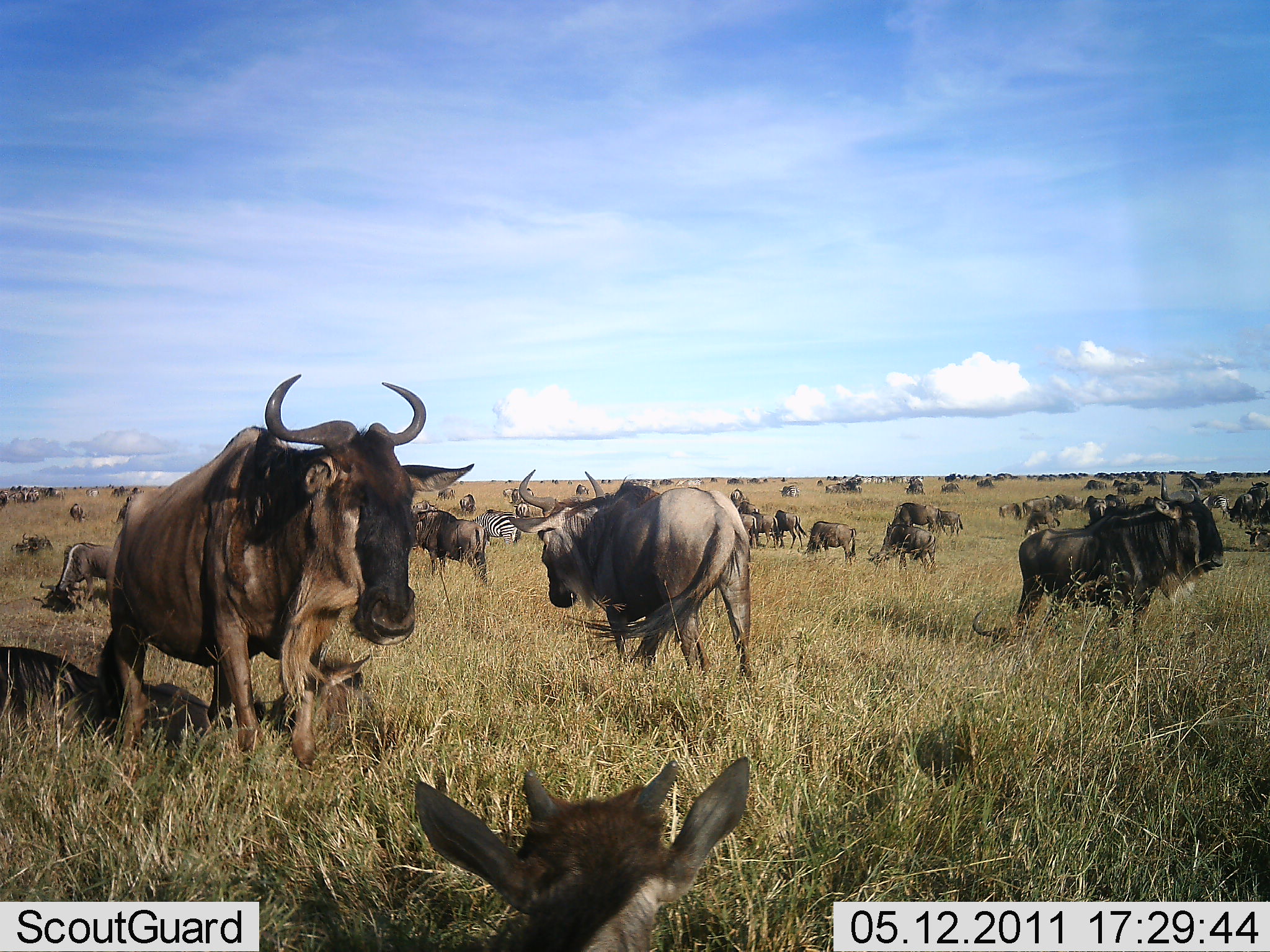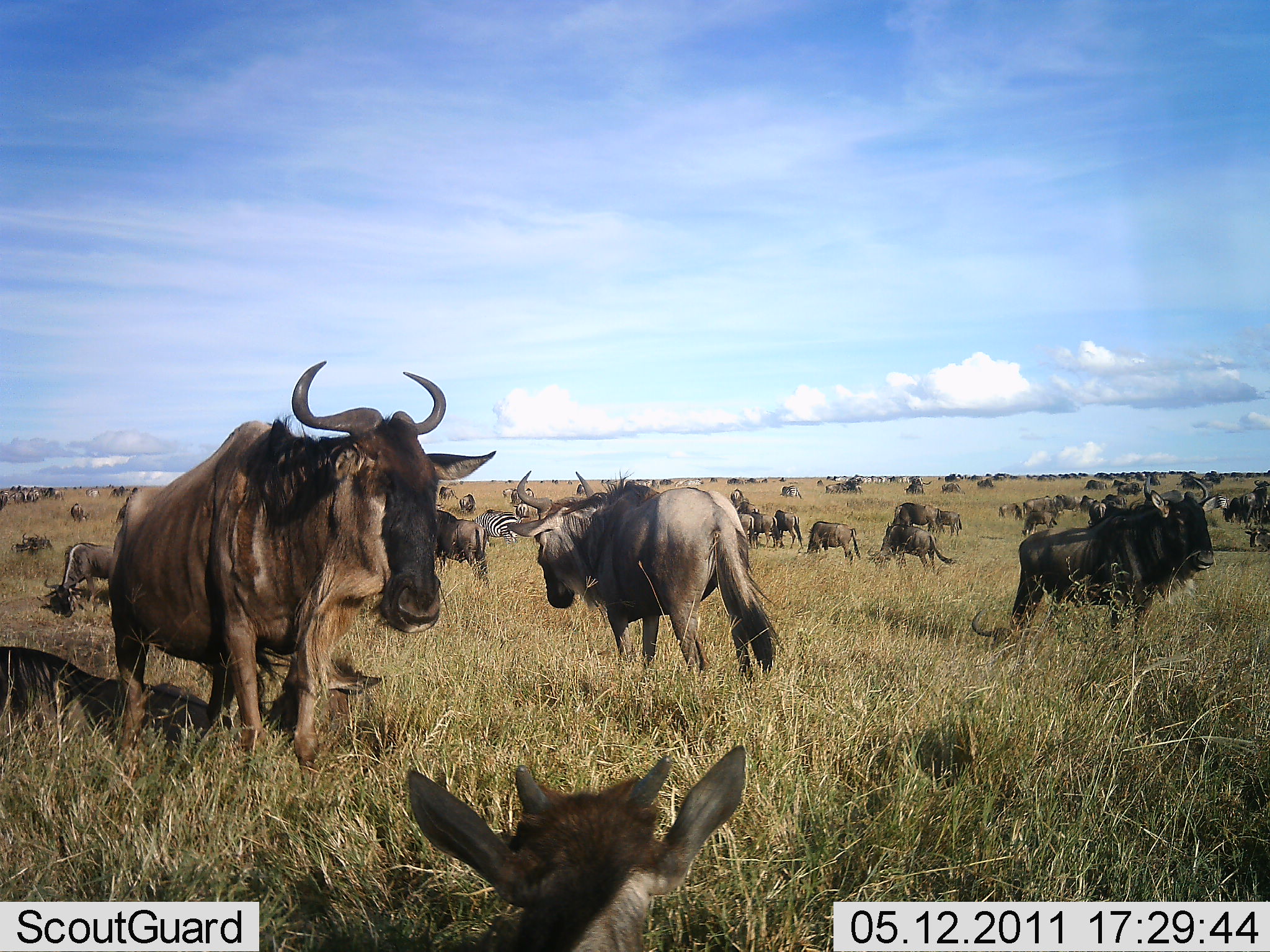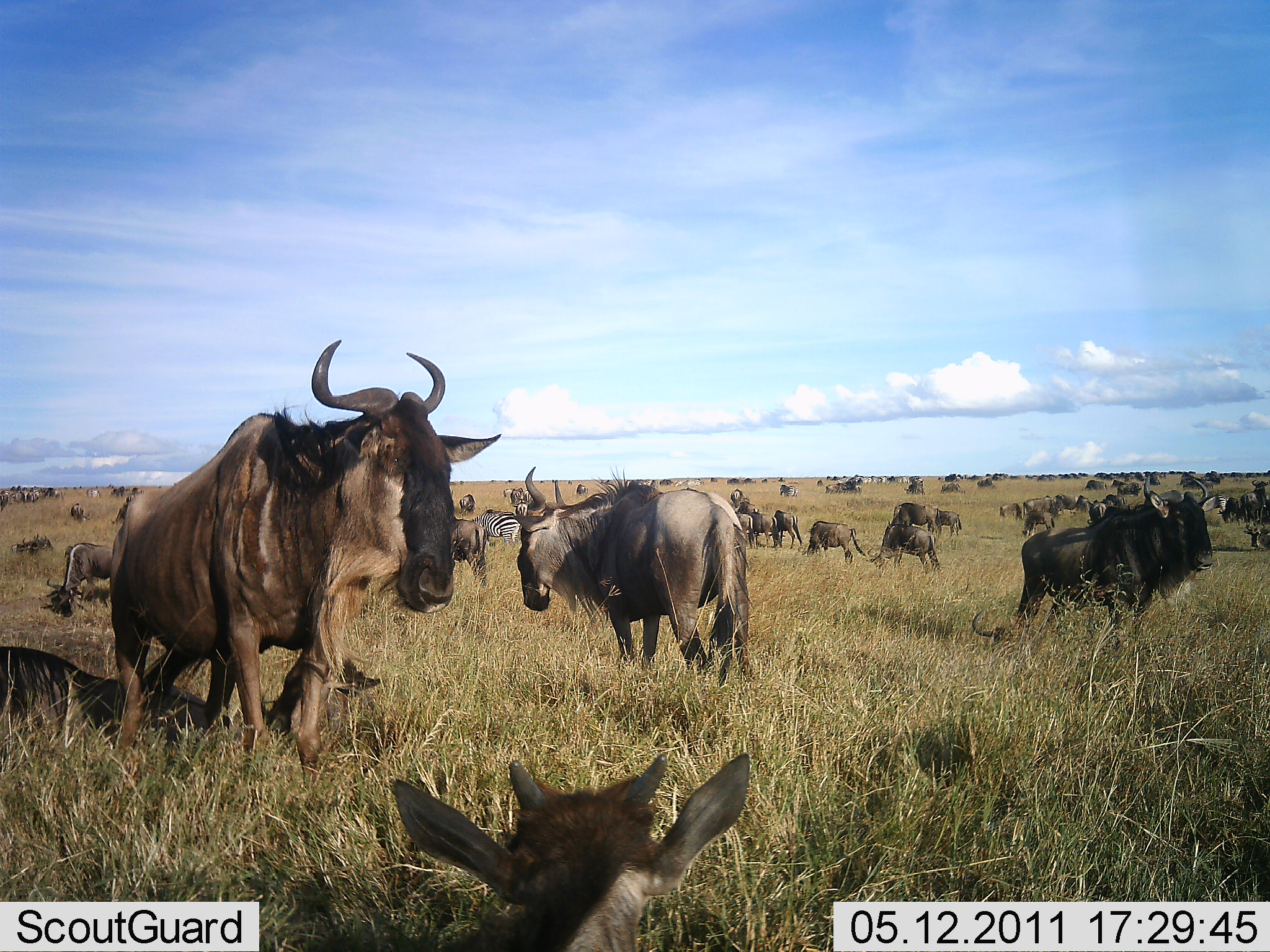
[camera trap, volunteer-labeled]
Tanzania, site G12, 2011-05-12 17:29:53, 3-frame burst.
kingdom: Animalia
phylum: Chordata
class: Mammalia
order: Artiodactyla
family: Bovidae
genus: Connochaetes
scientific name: Connochaetes taurinus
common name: blue wildebeest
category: wildebeest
Wildebeest (blue wildebeest) (Connochaetes taurinus), count 51+. Behavior (volunteer vote fractions): standing 75%, resting 69%, moving 56%, interacting 25%. Young present (vote fraction): 25%. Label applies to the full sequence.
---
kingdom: Animalia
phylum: Chordata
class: Mammalia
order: Perissodactyla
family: Equidae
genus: Equus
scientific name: Equus quagga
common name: plains zebra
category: zebra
Zebra (plains zebra) (Equus quagga), count 1. Behavior (volunteer vote fractions): standing 36%, resting 18%, moving 0%, interacting 0%. Young present (vote fraction): 0%. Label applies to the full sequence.